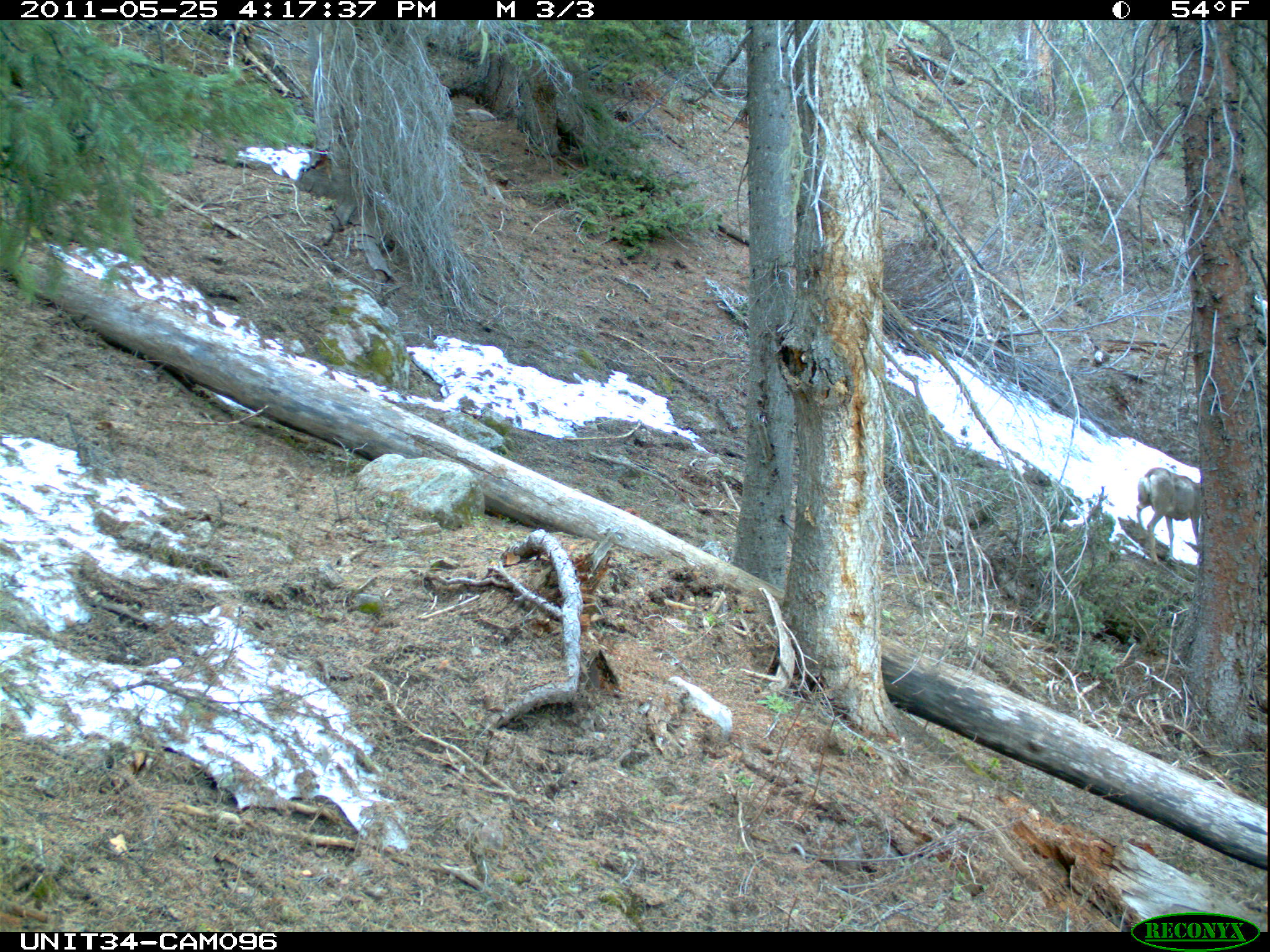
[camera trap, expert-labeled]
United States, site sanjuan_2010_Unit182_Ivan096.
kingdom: Animalia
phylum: Chordata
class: Mammalia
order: Artiodactyla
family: Cervidae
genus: Odocoileus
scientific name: Odocoileus hemionus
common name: mule deer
Odocoileus hemionus (mule deer).